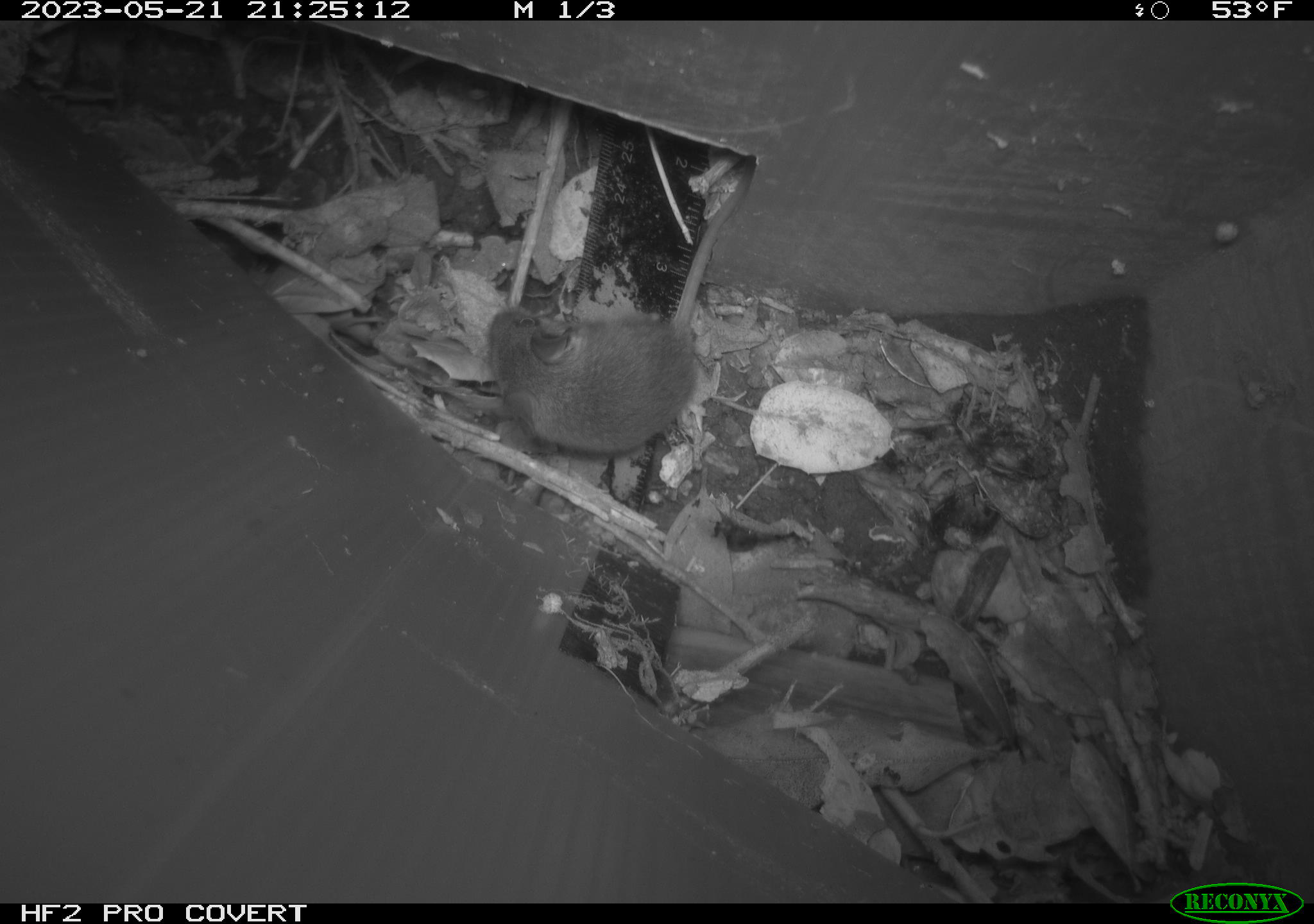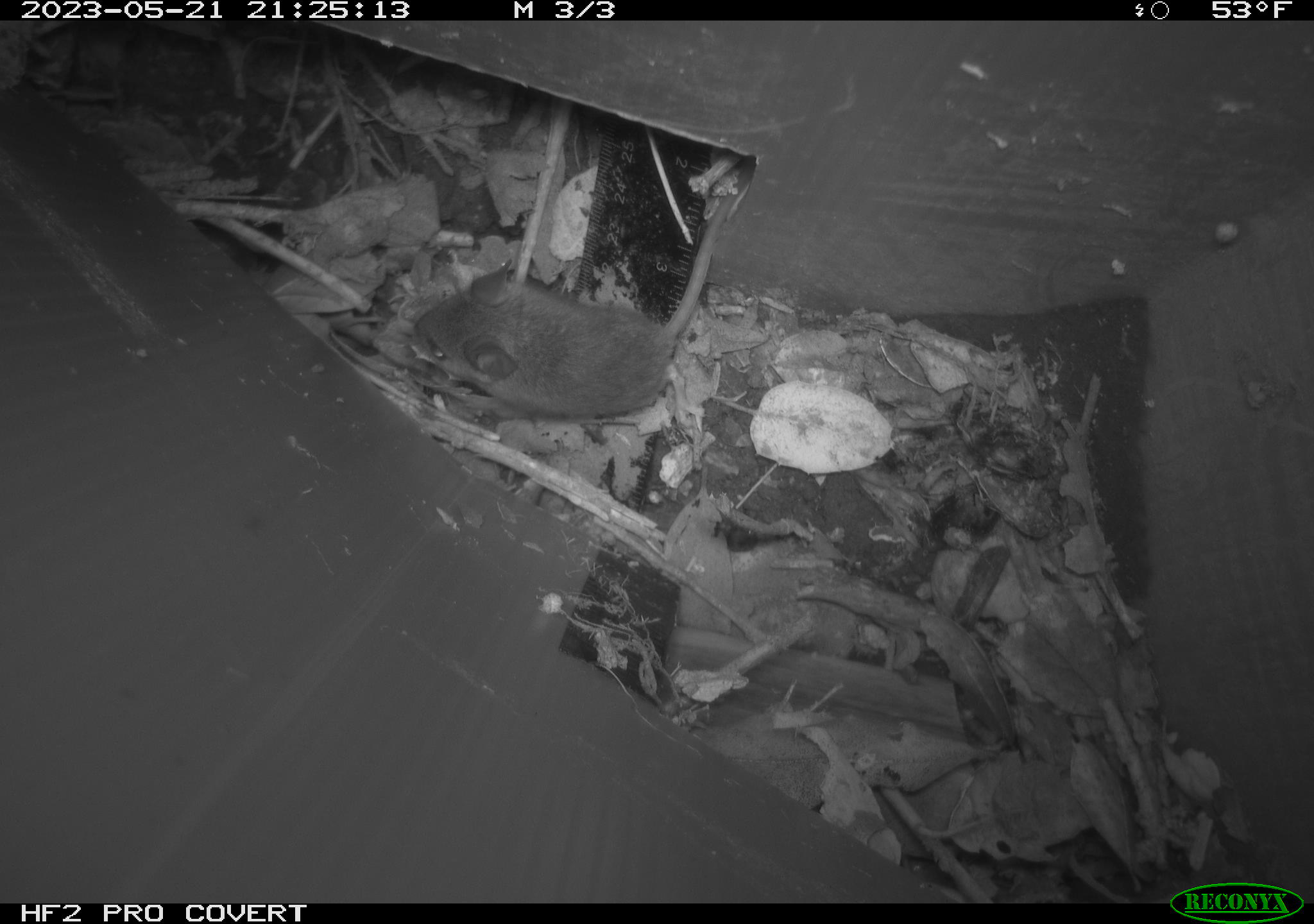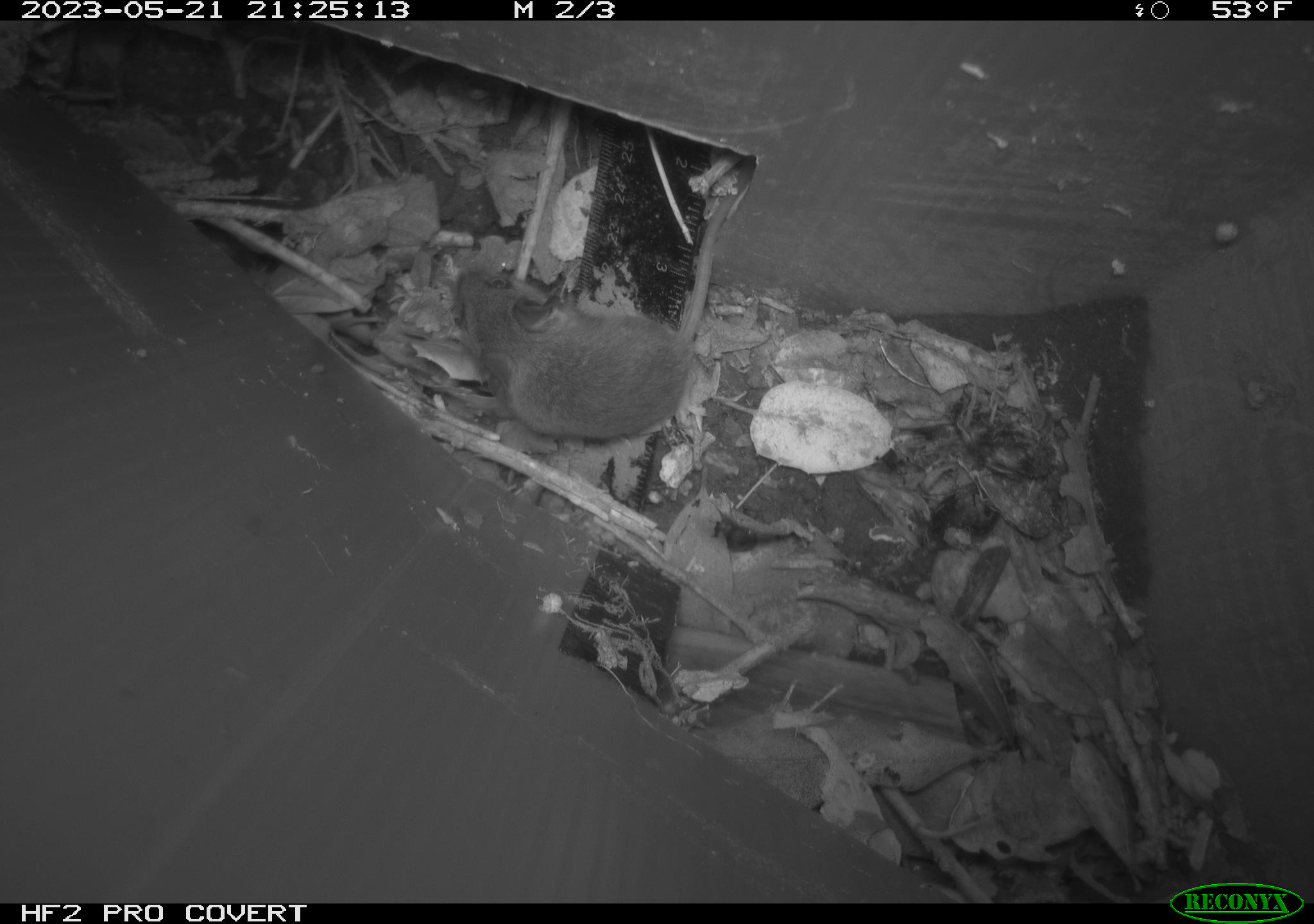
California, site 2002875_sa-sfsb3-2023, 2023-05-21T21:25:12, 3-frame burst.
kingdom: Animalia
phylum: Chordata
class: Mammalia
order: Rodentia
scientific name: Rodentia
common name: mouse species